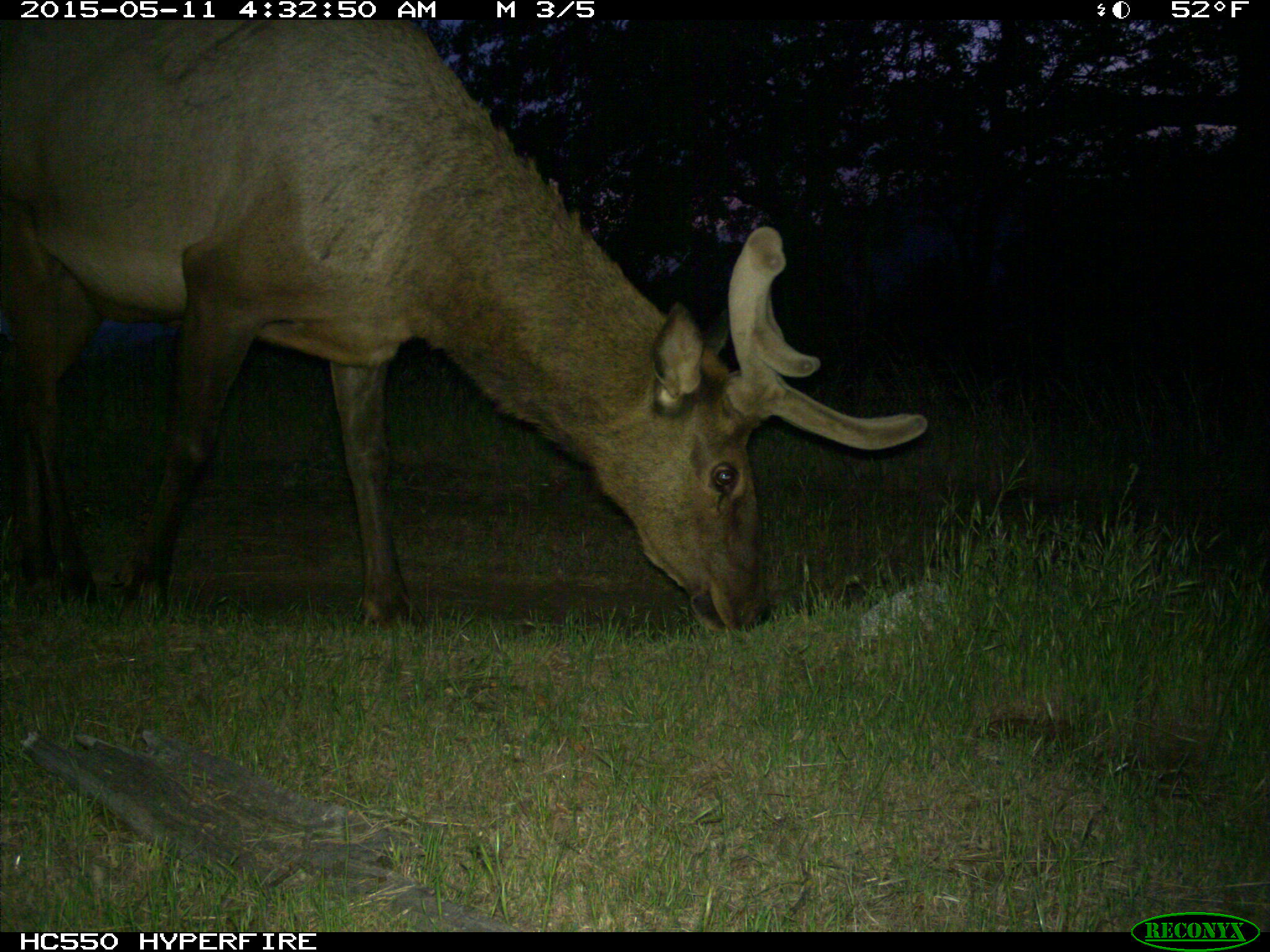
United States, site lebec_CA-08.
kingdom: Animalia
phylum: Chordata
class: Mammalia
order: Artiodactyla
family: Cervidae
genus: Cervus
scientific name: Cervus canadensis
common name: elk